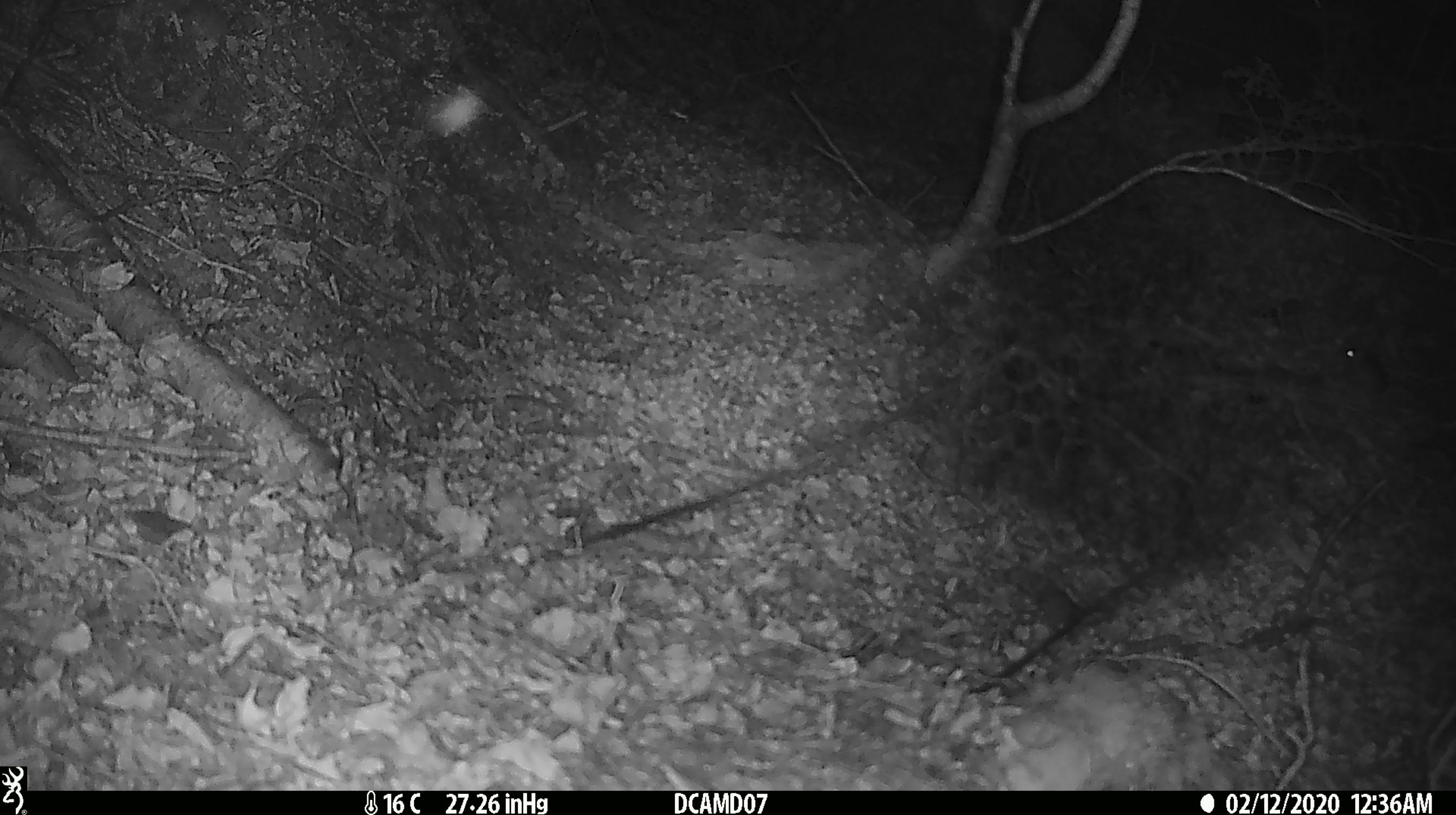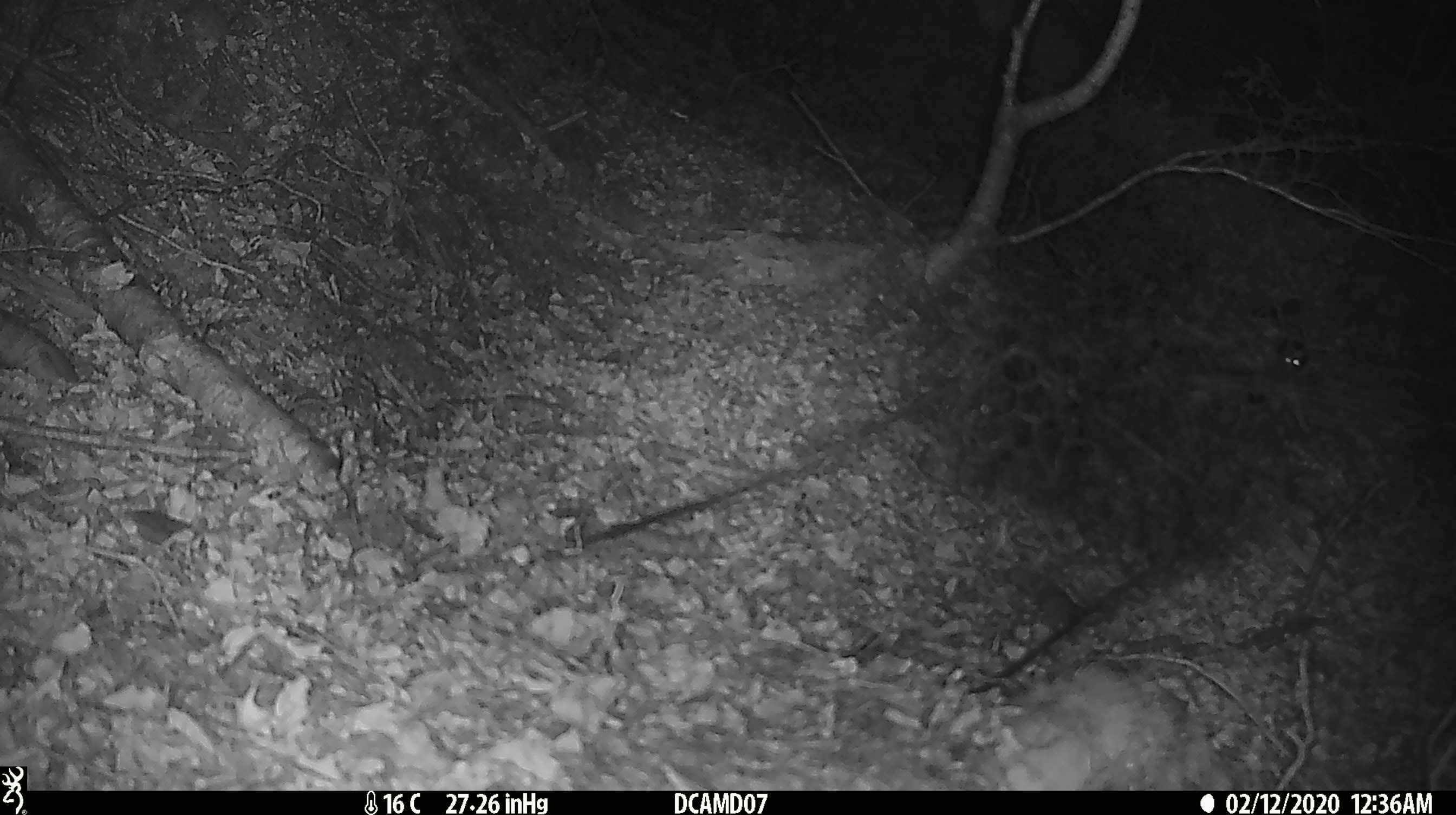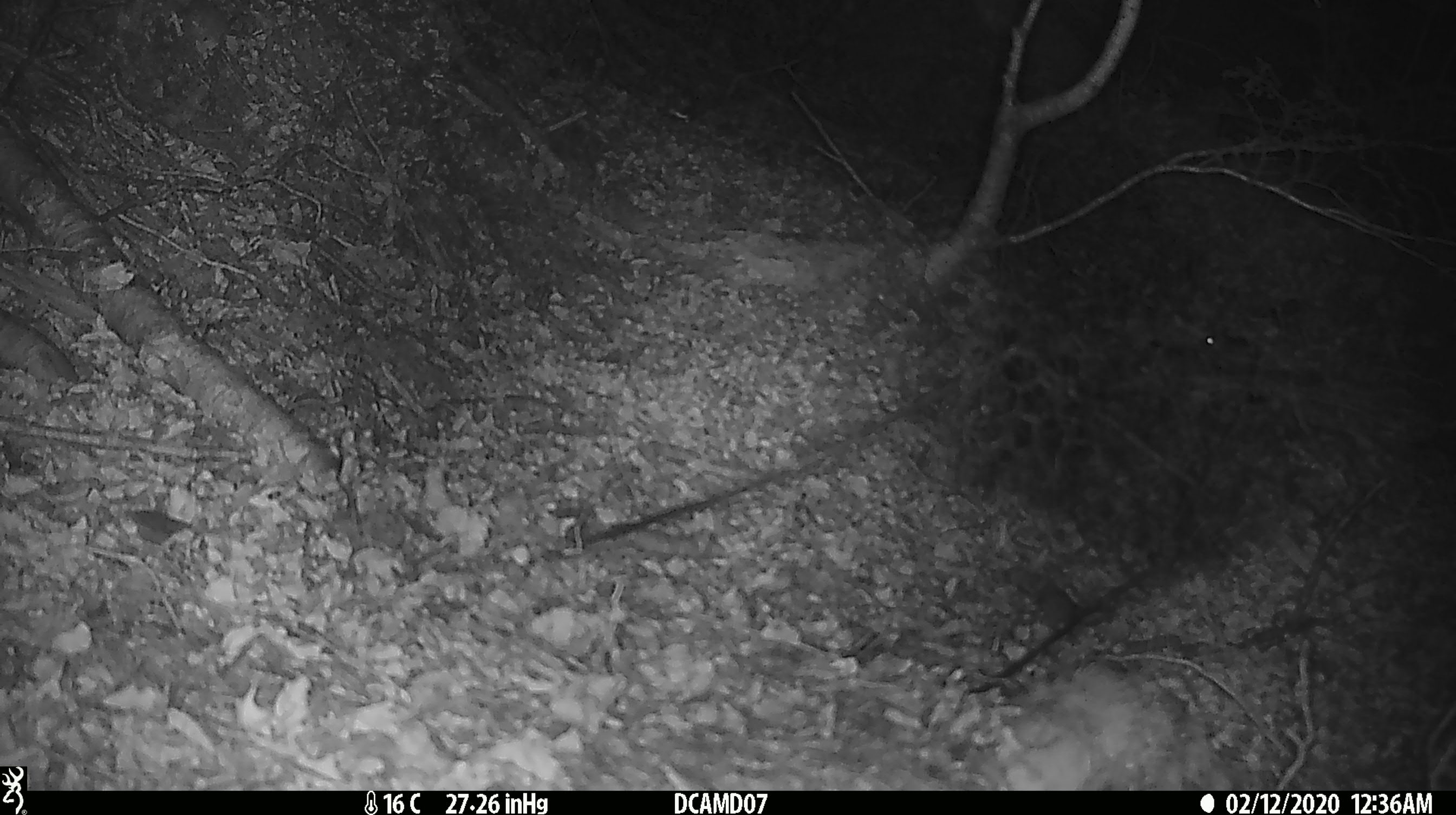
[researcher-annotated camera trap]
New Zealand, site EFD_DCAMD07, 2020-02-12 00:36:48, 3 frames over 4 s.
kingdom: Animalia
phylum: Chordata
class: Mammalia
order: Rodentia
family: Muridae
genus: Mus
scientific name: Mus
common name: mouse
Mouse (Mus).